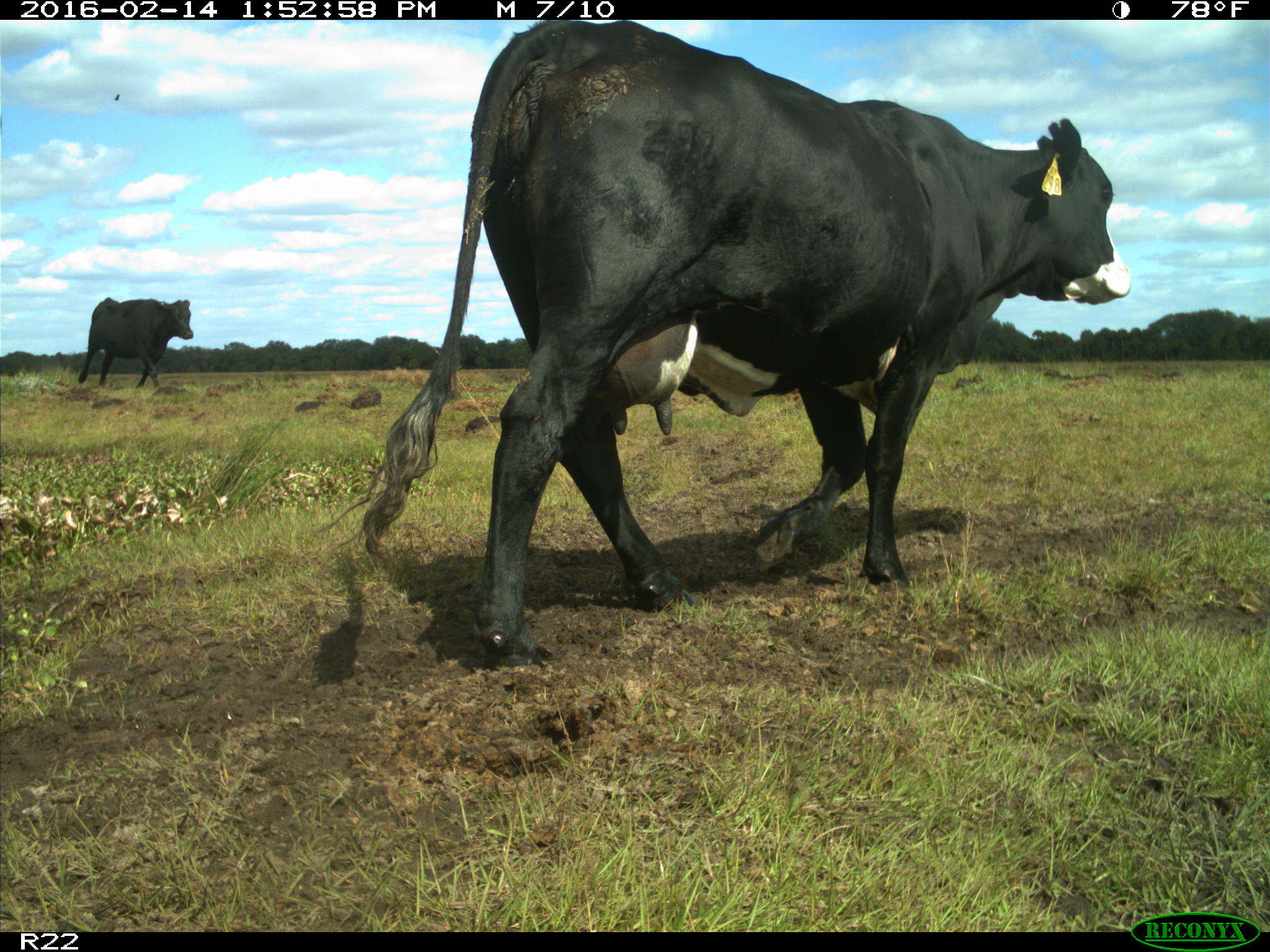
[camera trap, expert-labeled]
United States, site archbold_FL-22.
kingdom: Animalia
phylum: Chordata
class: Mammalia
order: Artiodactyla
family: Bovidae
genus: Bos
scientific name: Bos taurus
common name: domestic cow